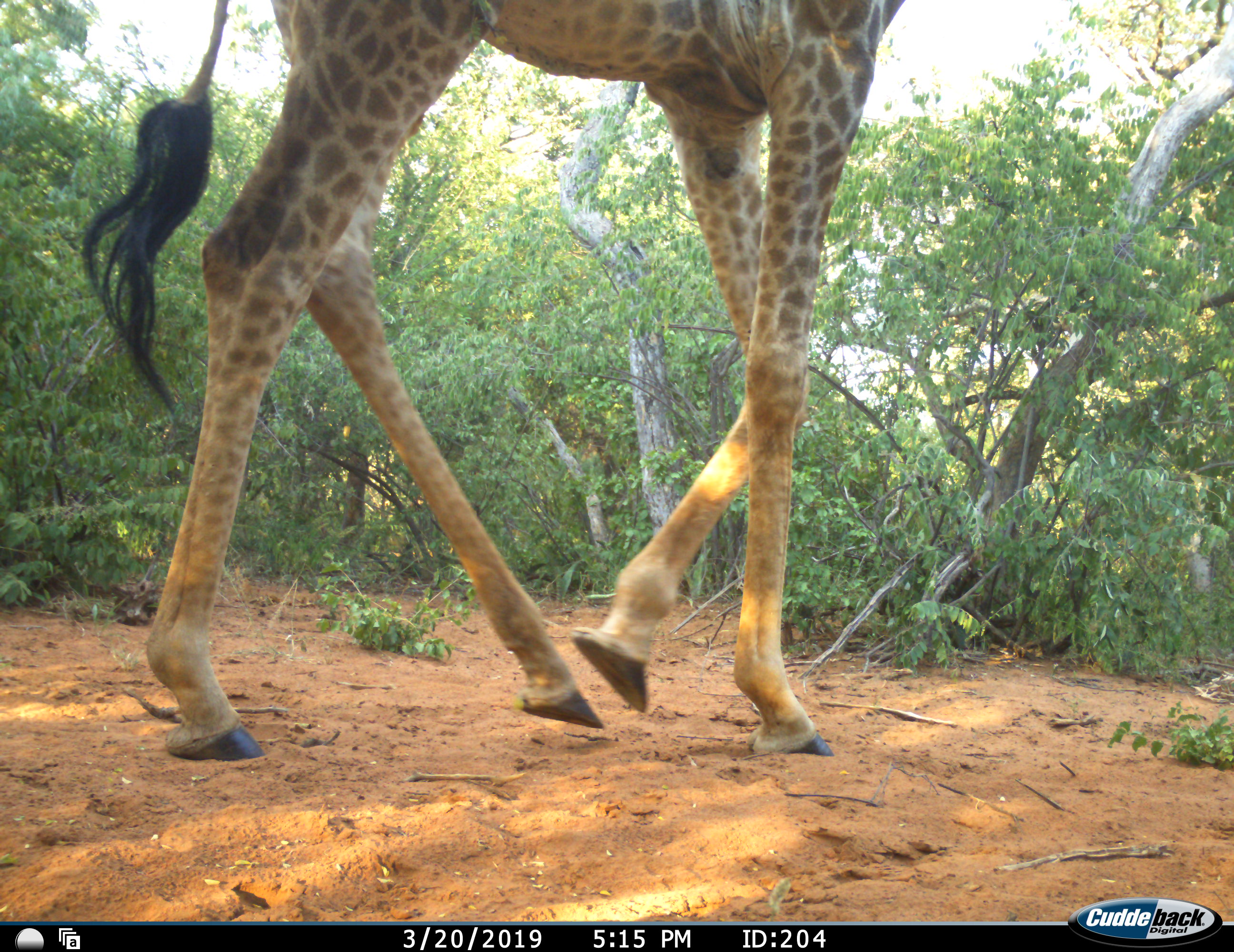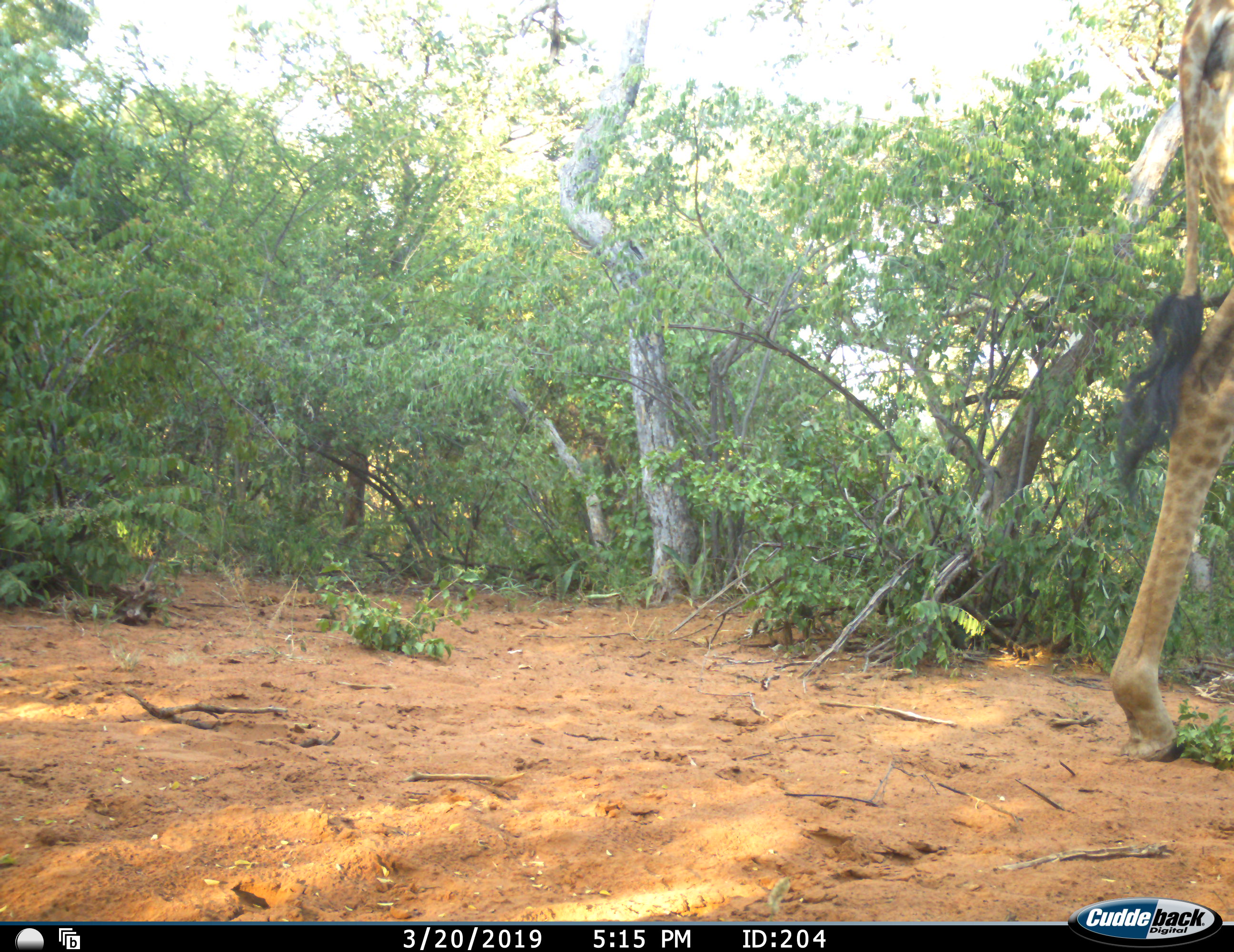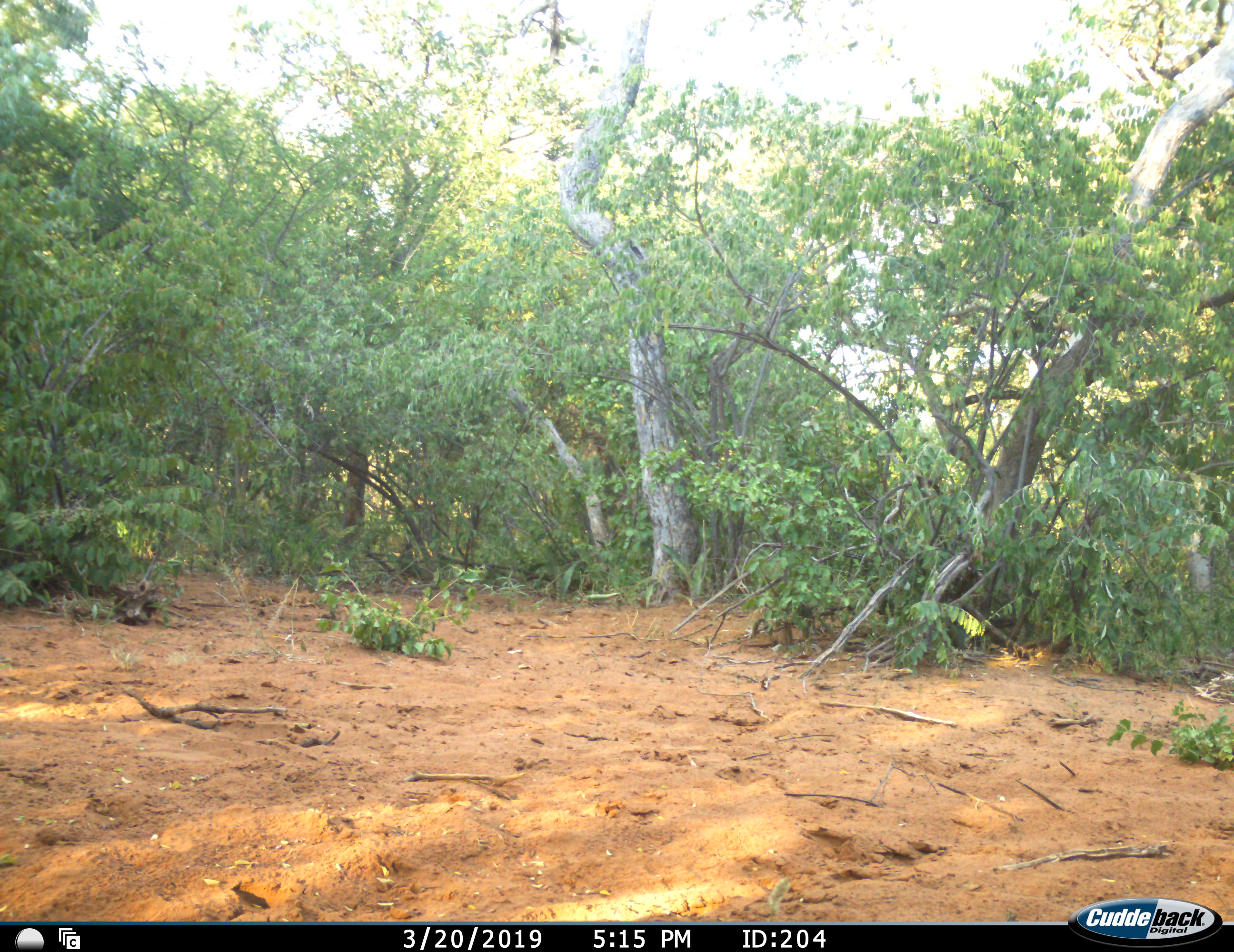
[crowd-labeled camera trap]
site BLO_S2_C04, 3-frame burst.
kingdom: Animalia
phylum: Chordata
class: Mammalia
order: Artiodactyla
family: Giraffidae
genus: Giraffa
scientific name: Giraffa camelopardalis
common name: giraffe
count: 1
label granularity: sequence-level